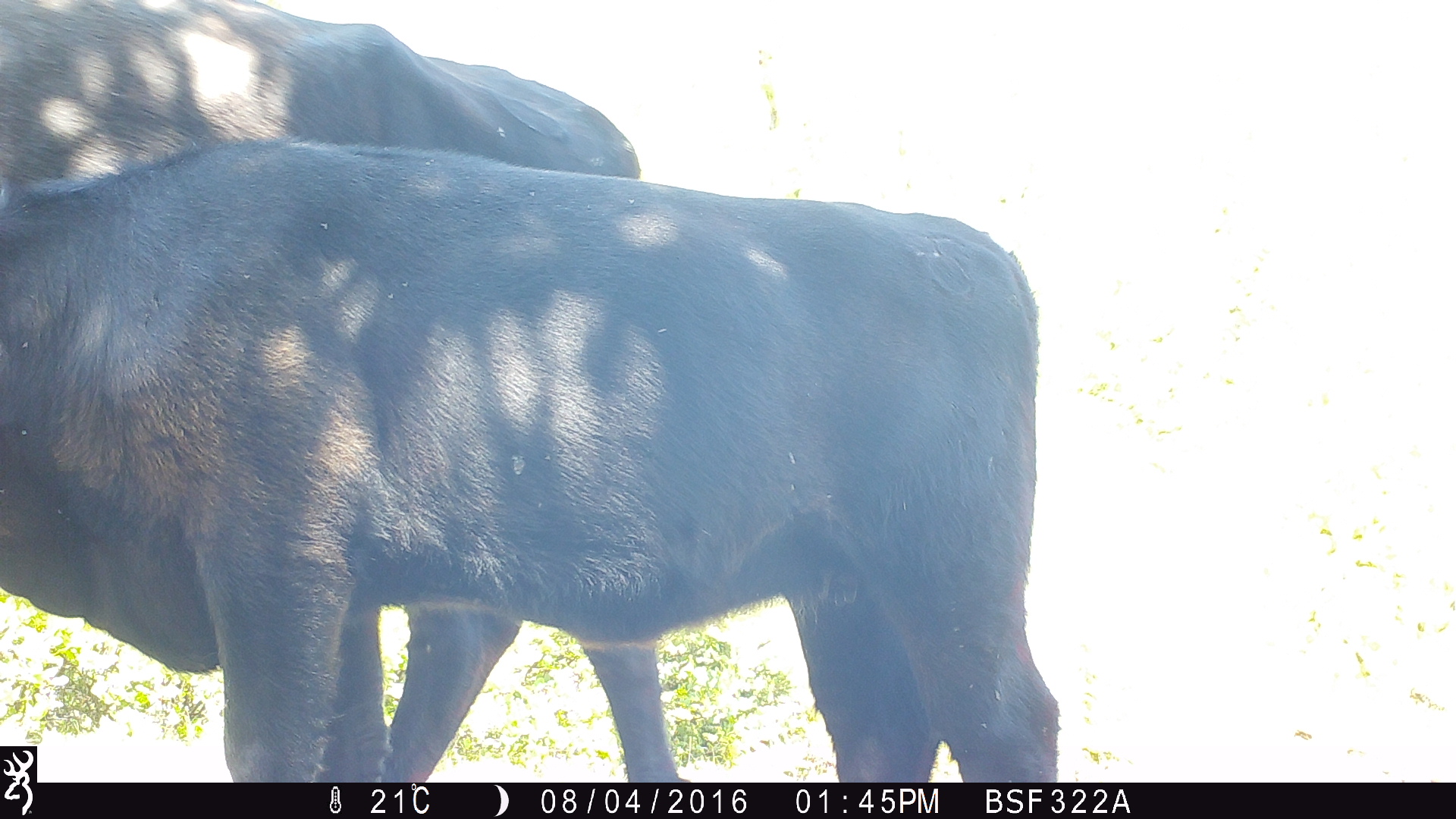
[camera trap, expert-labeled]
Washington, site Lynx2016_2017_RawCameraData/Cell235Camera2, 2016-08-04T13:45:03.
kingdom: Animalia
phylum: Chordata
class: Mammalia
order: Artiodactyla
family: Bovidae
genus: Bos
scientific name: Bos taurus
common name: domestic cattle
Domestic cattle (Bos taurus). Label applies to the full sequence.